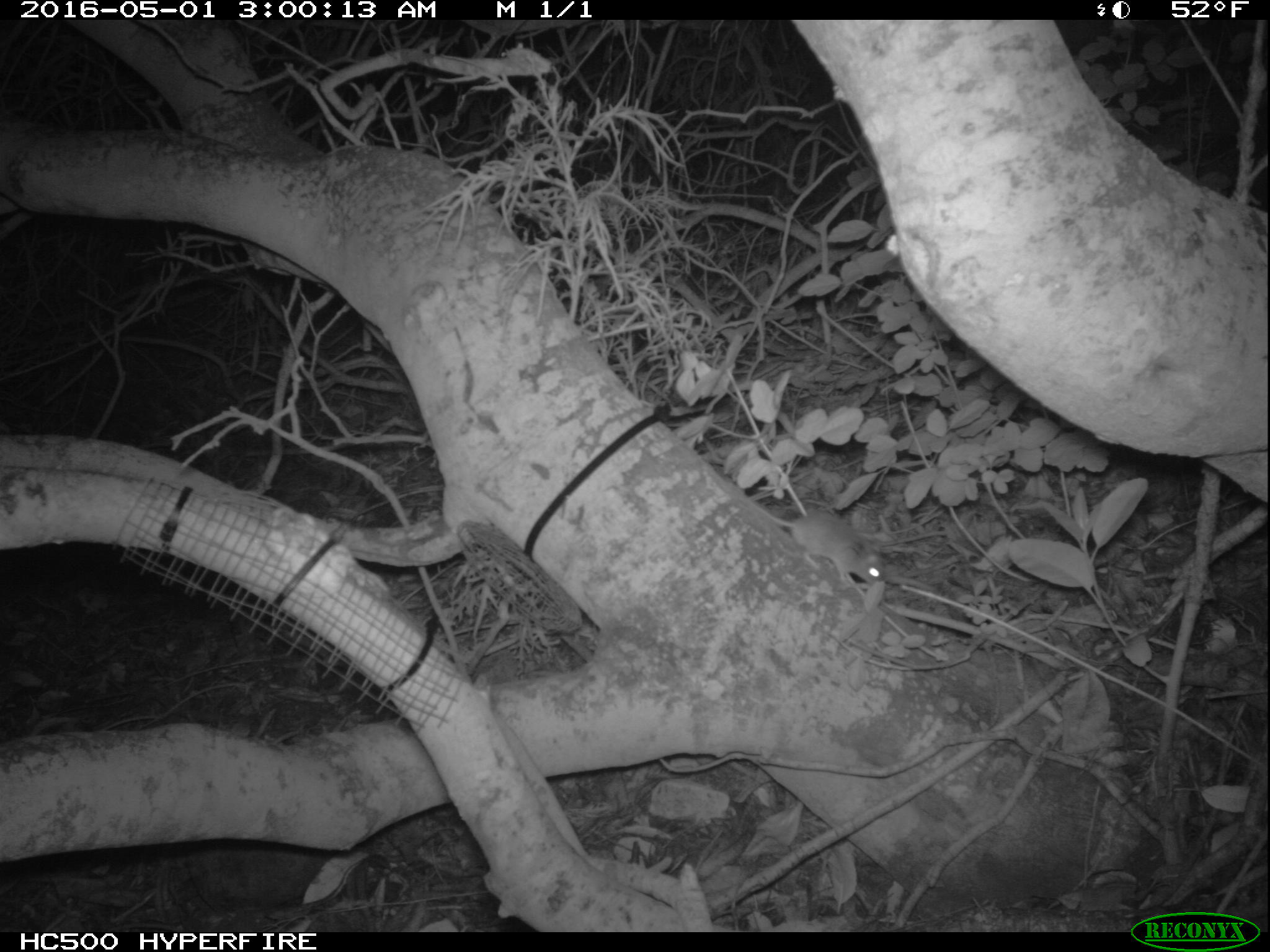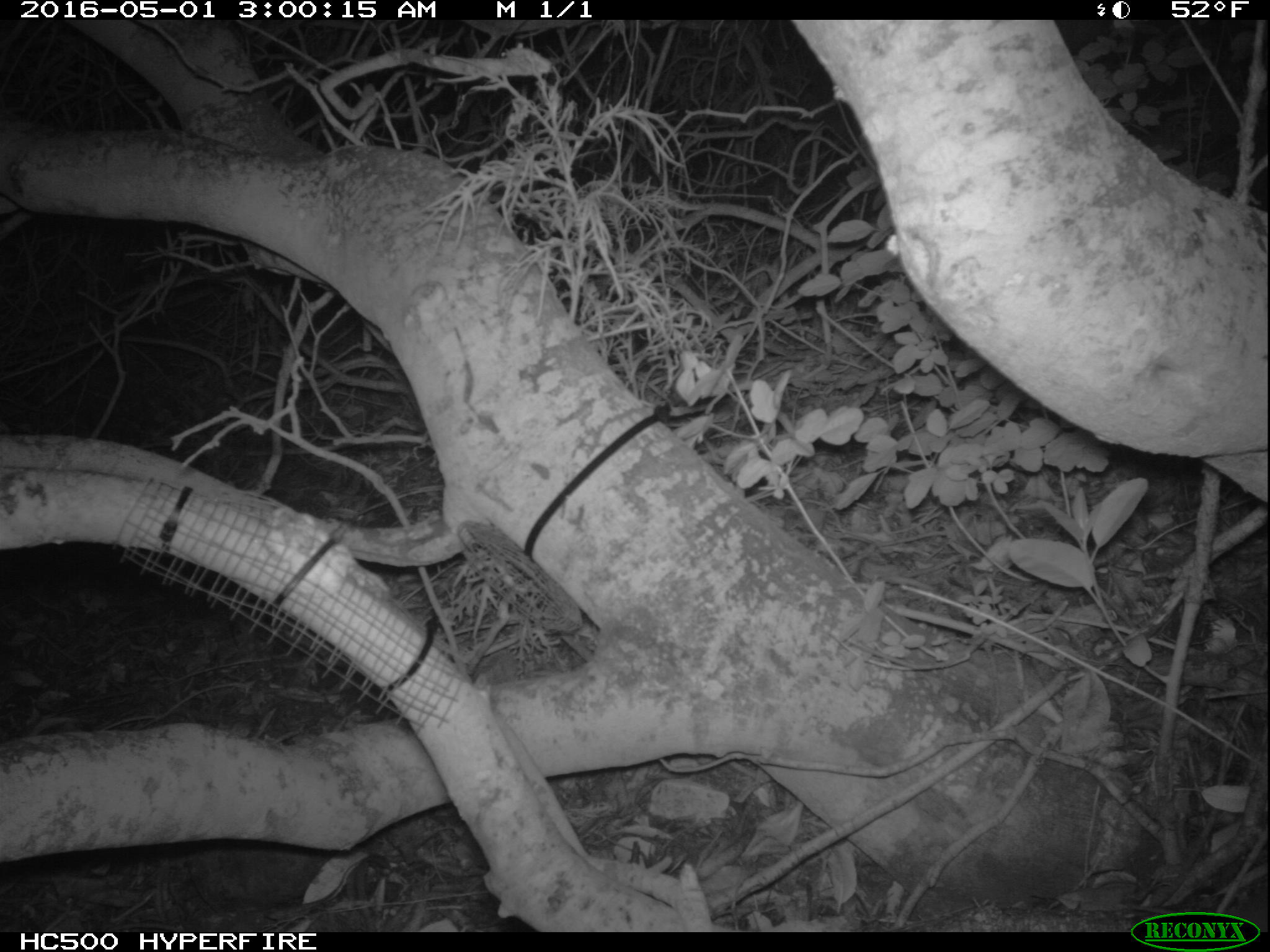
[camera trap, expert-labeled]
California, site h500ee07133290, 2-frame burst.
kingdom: Animalia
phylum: Chordata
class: Mammalia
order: Rodentia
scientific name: Rodentia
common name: rodent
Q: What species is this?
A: Rodent (Rodentia).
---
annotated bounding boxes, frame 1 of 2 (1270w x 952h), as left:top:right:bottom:
rodent: 740:490:886:584